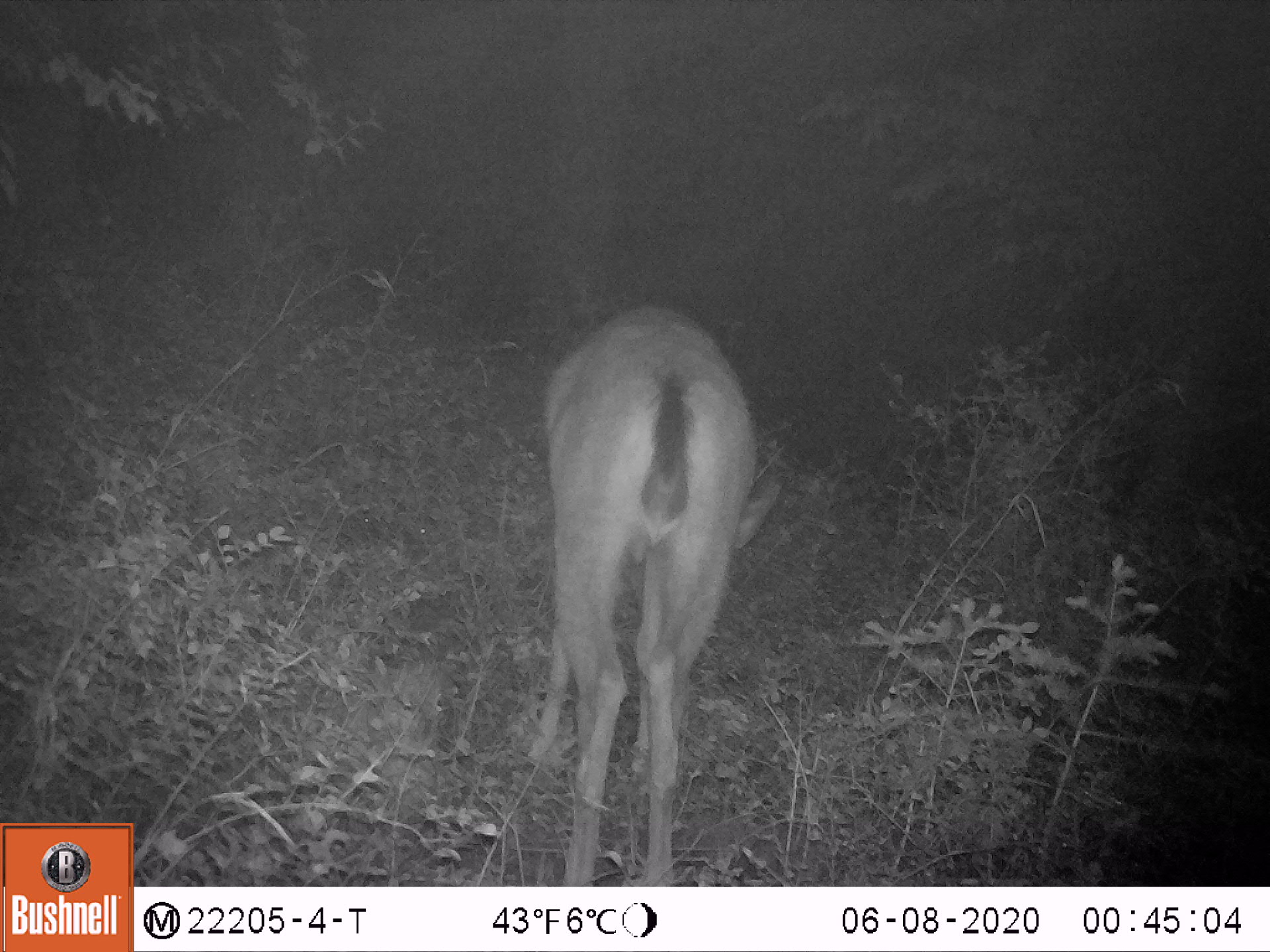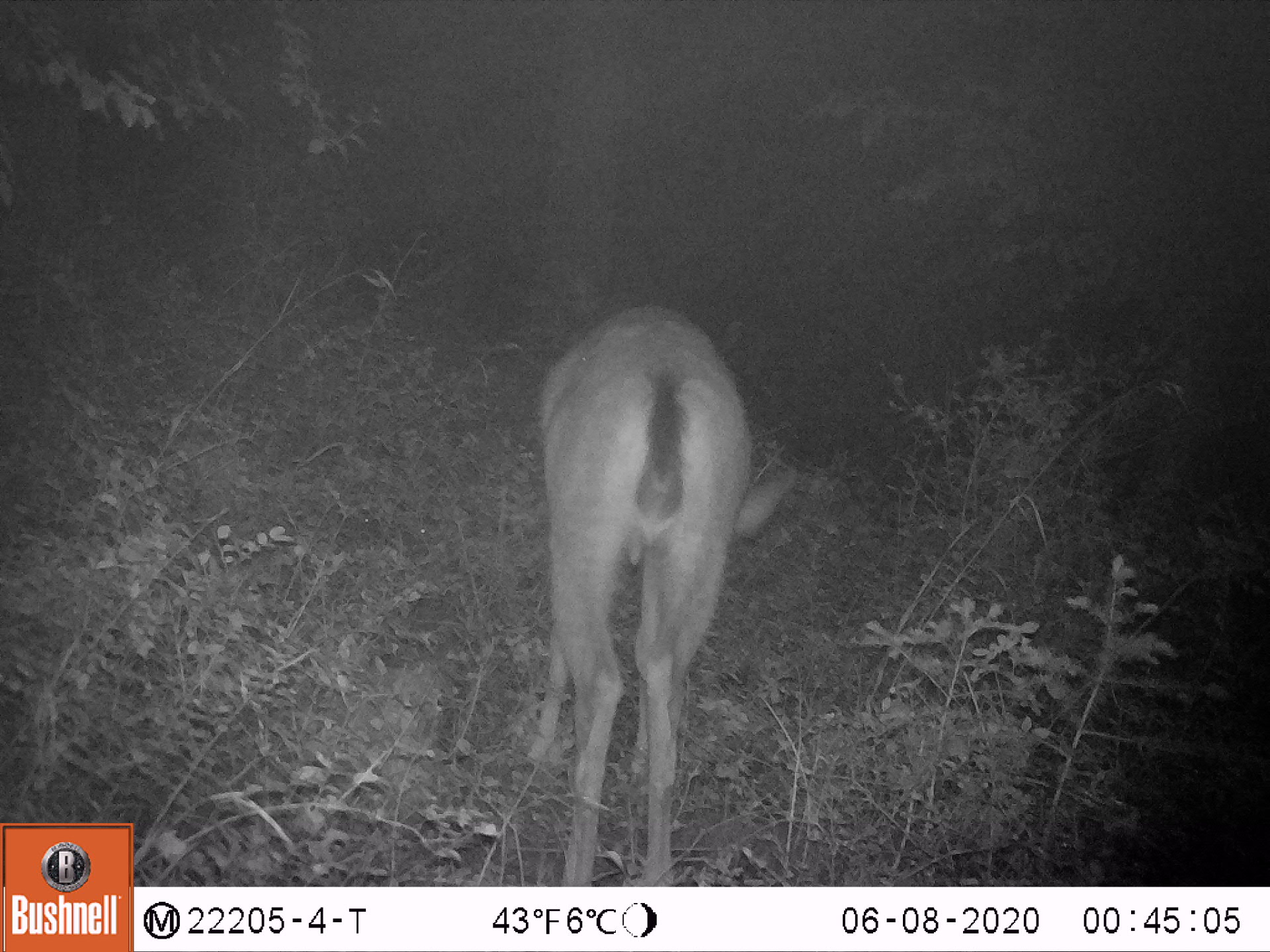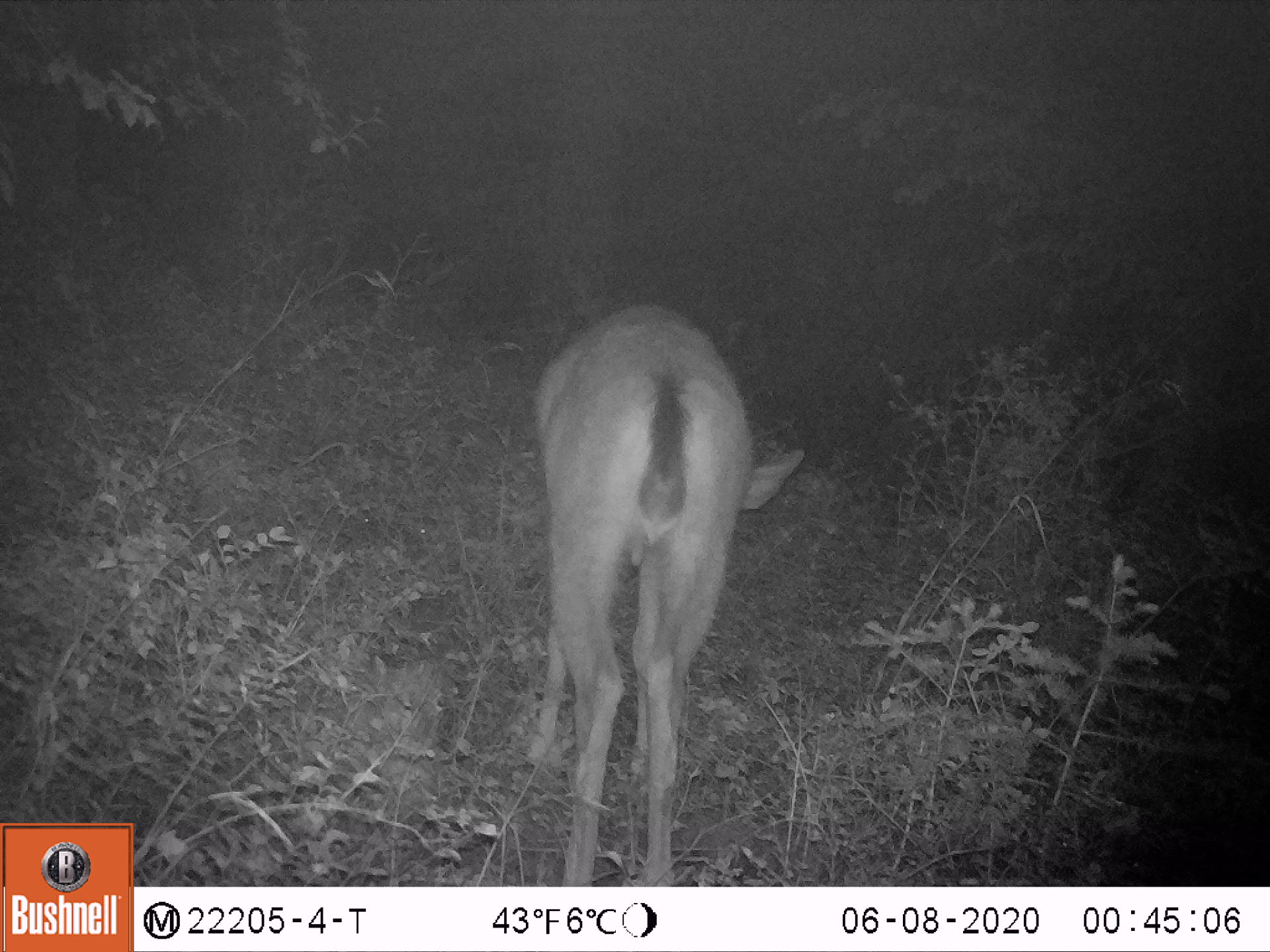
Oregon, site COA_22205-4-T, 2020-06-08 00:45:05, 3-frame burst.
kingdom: Animalia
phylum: Chordata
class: Mammalia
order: Artiodactyla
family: Cervidae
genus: Odocoileus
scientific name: Odocoileus hemionus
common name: black-tailed deer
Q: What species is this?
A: Black-tailed deer (Odocoileus hemionus).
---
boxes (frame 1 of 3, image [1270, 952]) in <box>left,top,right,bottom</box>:
black-tailed deer: <box>512,283,771,883</box>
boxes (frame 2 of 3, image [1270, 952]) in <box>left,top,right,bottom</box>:
black-tailed deer: <box>494,286,818,883</box>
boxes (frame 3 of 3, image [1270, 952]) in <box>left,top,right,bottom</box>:
black-tailed deer: <box>489,283,819,885</box>